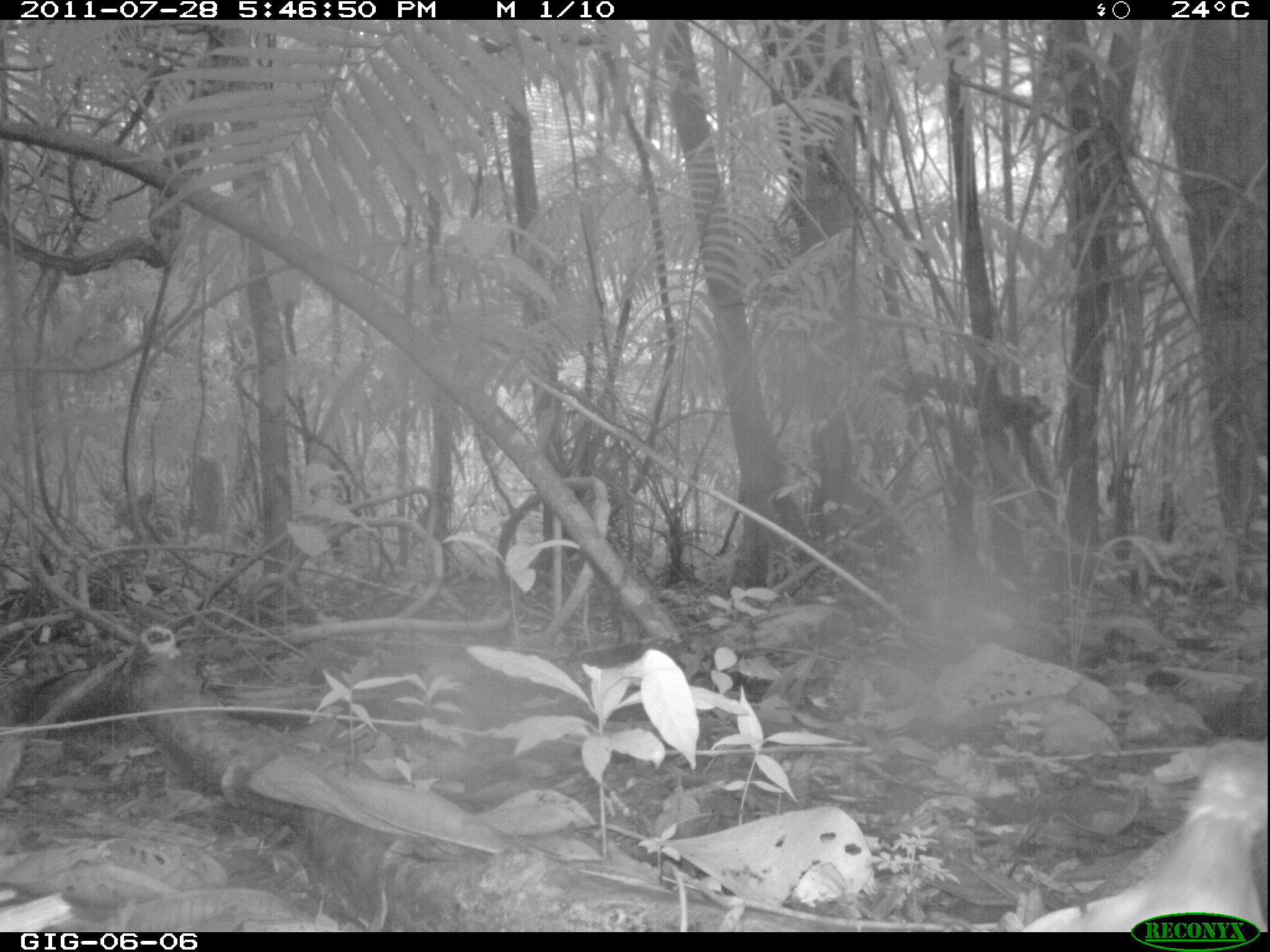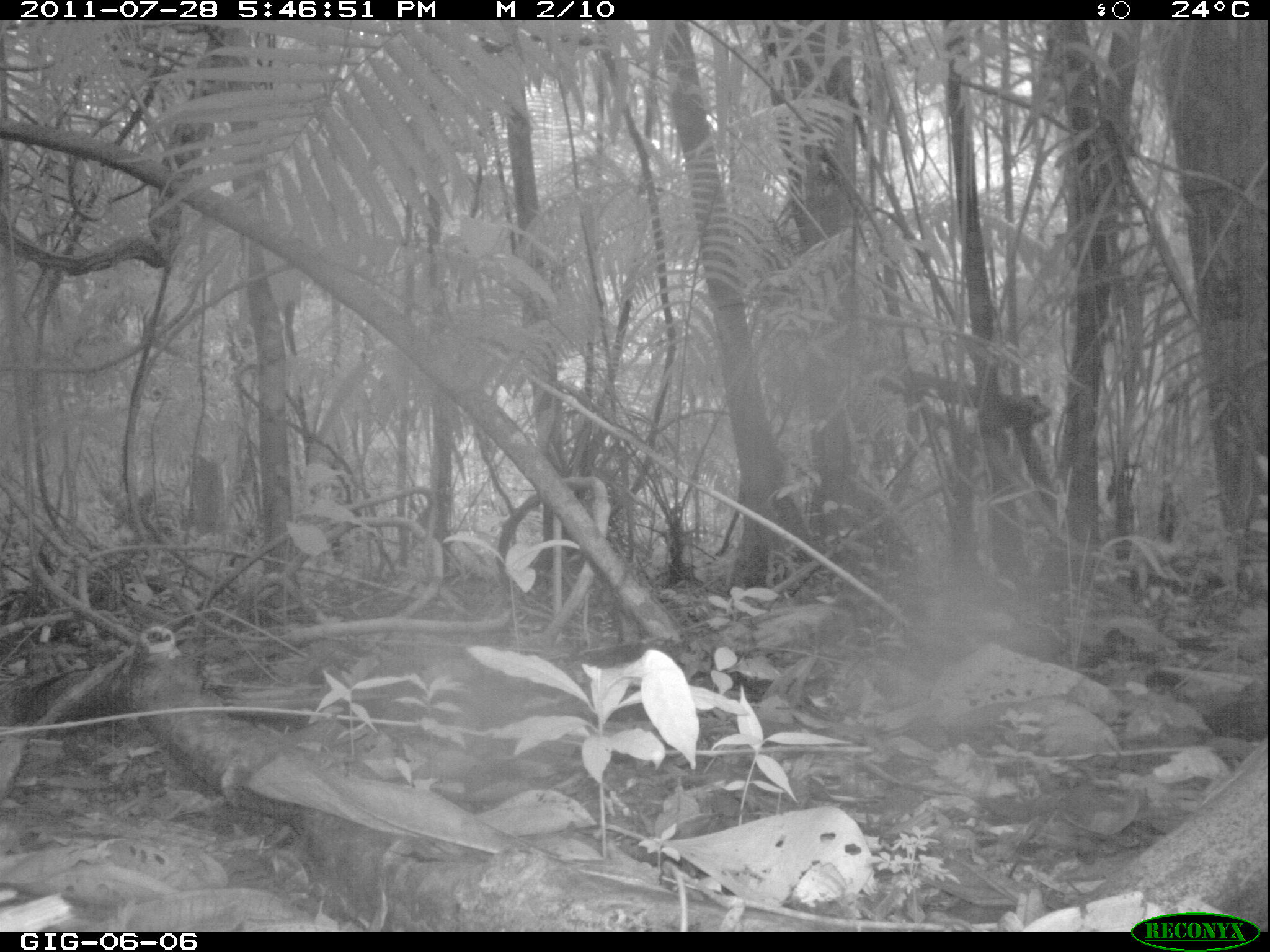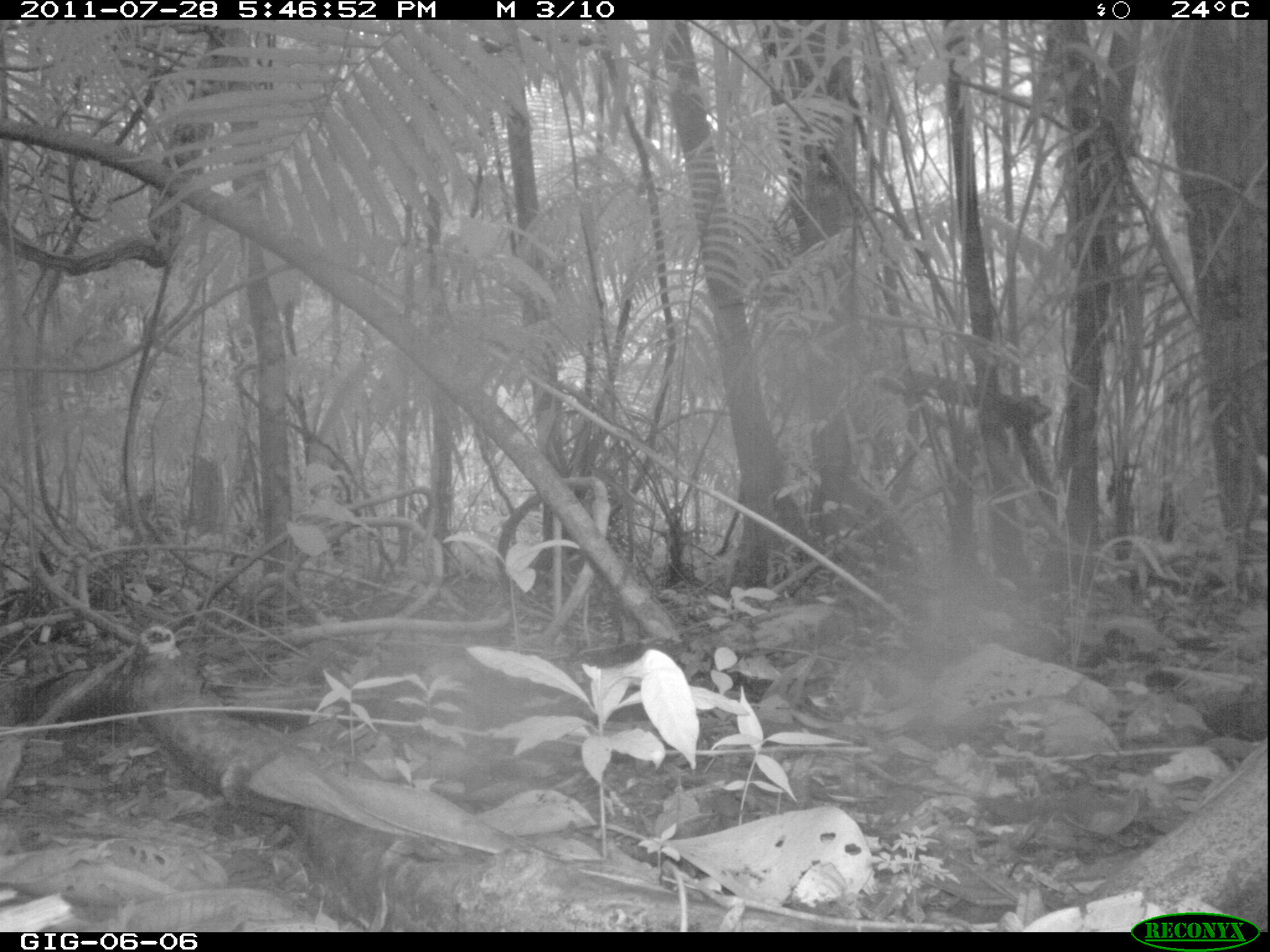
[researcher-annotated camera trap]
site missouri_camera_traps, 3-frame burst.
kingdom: Animalia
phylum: Chordata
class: Aves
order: Tinamiformes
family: Tinamidae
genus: Tinamus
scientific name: Tinamus major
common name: great tinamou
Great tinamou (Tinamus major). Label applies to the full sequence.